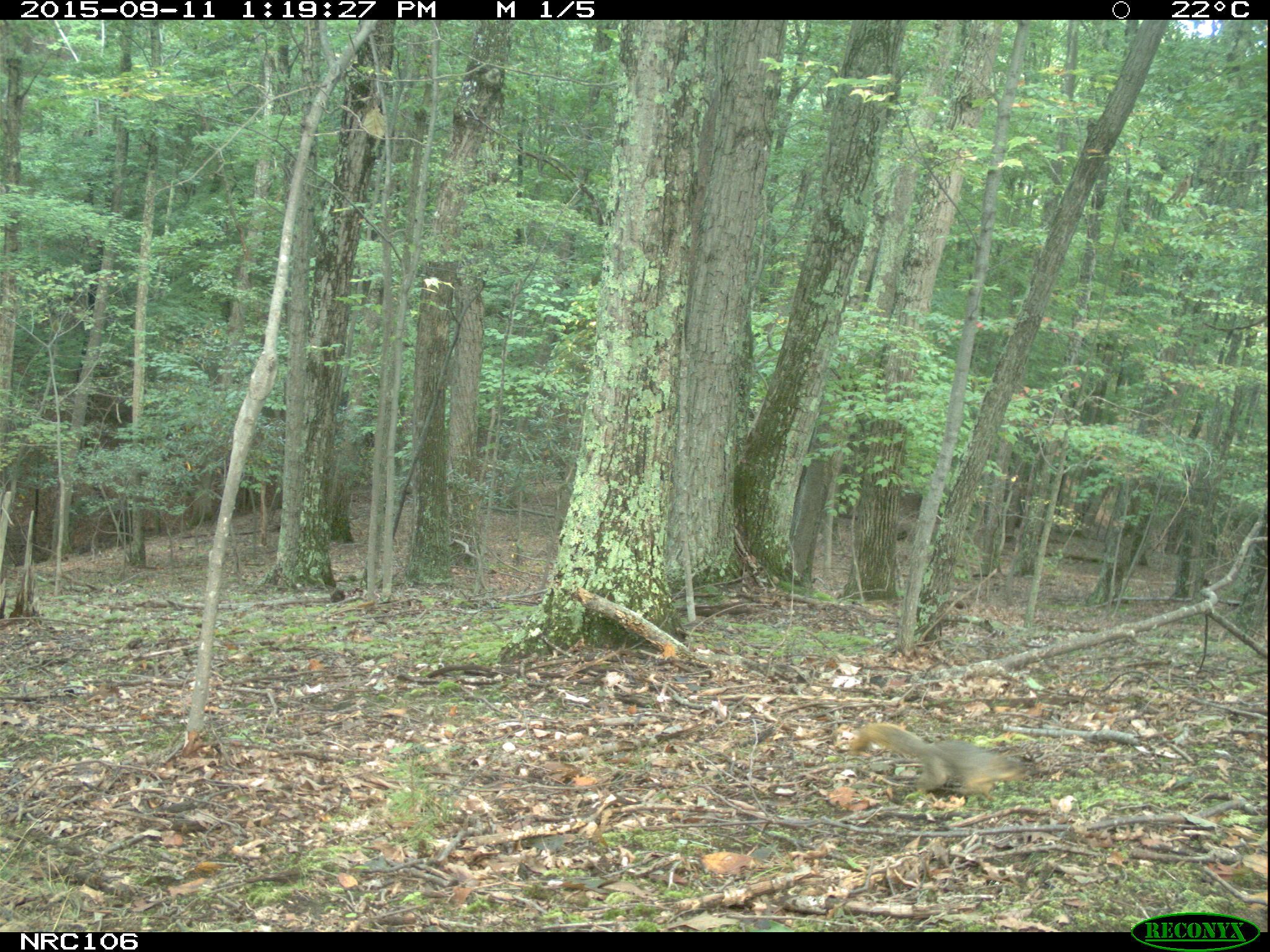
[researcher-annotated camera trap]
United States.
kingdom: Animalia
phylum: Chordata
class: Mammalia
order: Rodentia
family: Sciuridae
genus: Sciurus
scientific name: Sciurus niger cinereus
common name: eastern fox squirrel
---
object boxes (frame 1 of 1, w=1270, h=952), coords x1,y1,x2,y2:
Eastern Fox Squirrel: 843,715,1041,806